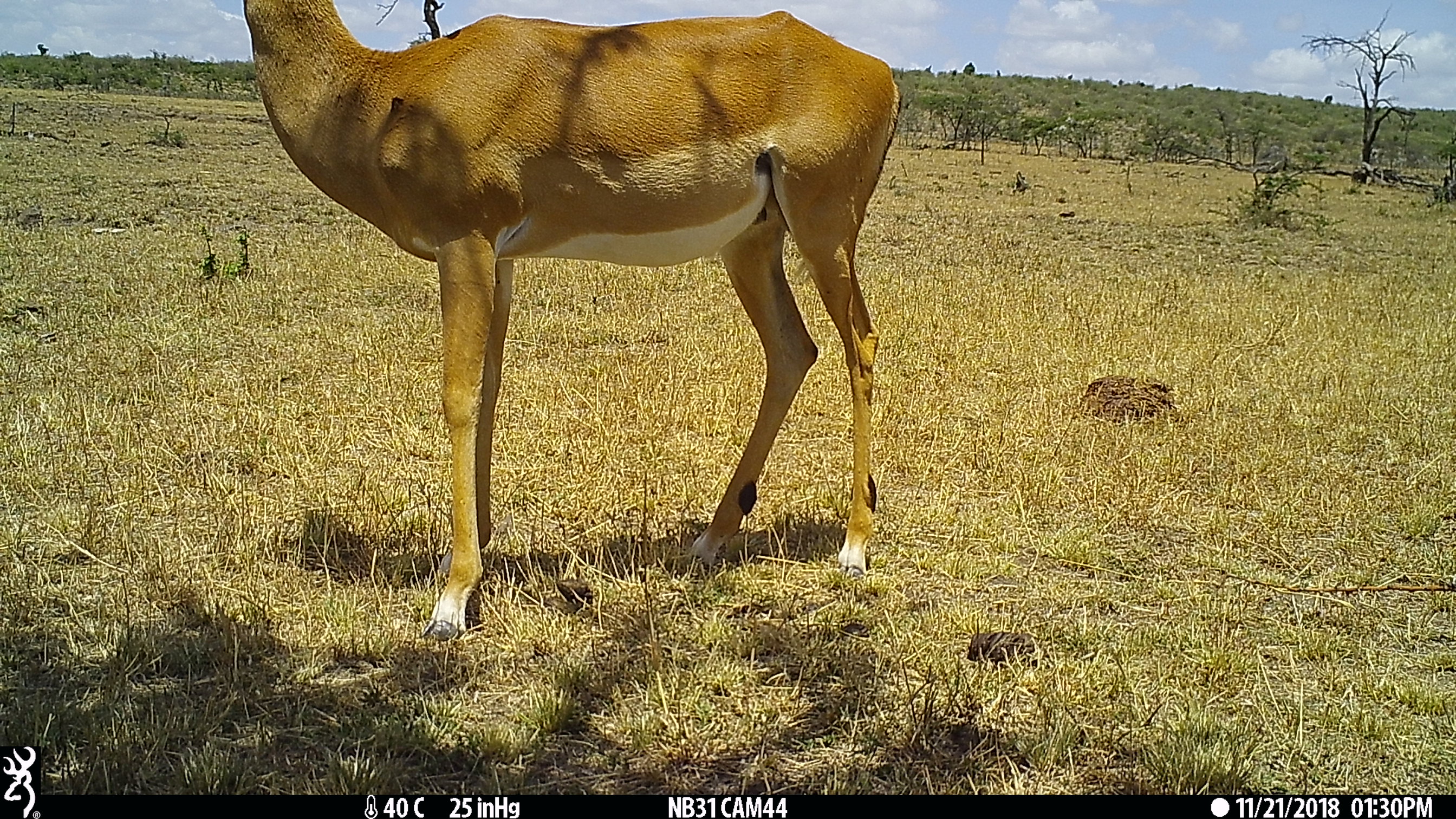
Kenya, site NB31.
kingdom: Animalia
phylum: Chordata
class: Mammalia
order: Artiodactyla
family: Bovidae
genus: Aepyceros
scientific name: Aepyceros melampus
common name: impala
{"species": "impala (Aepyceros melampus)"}